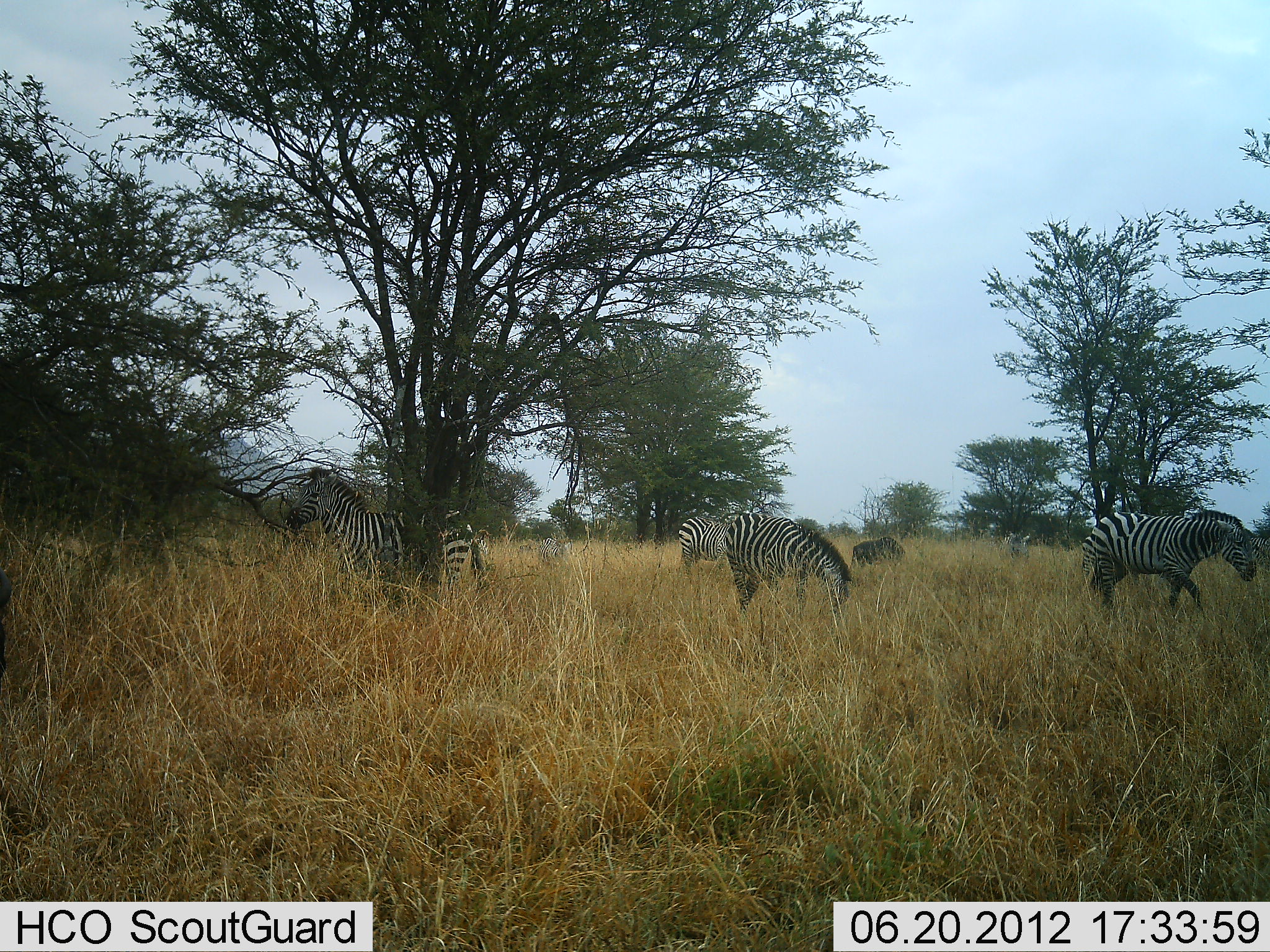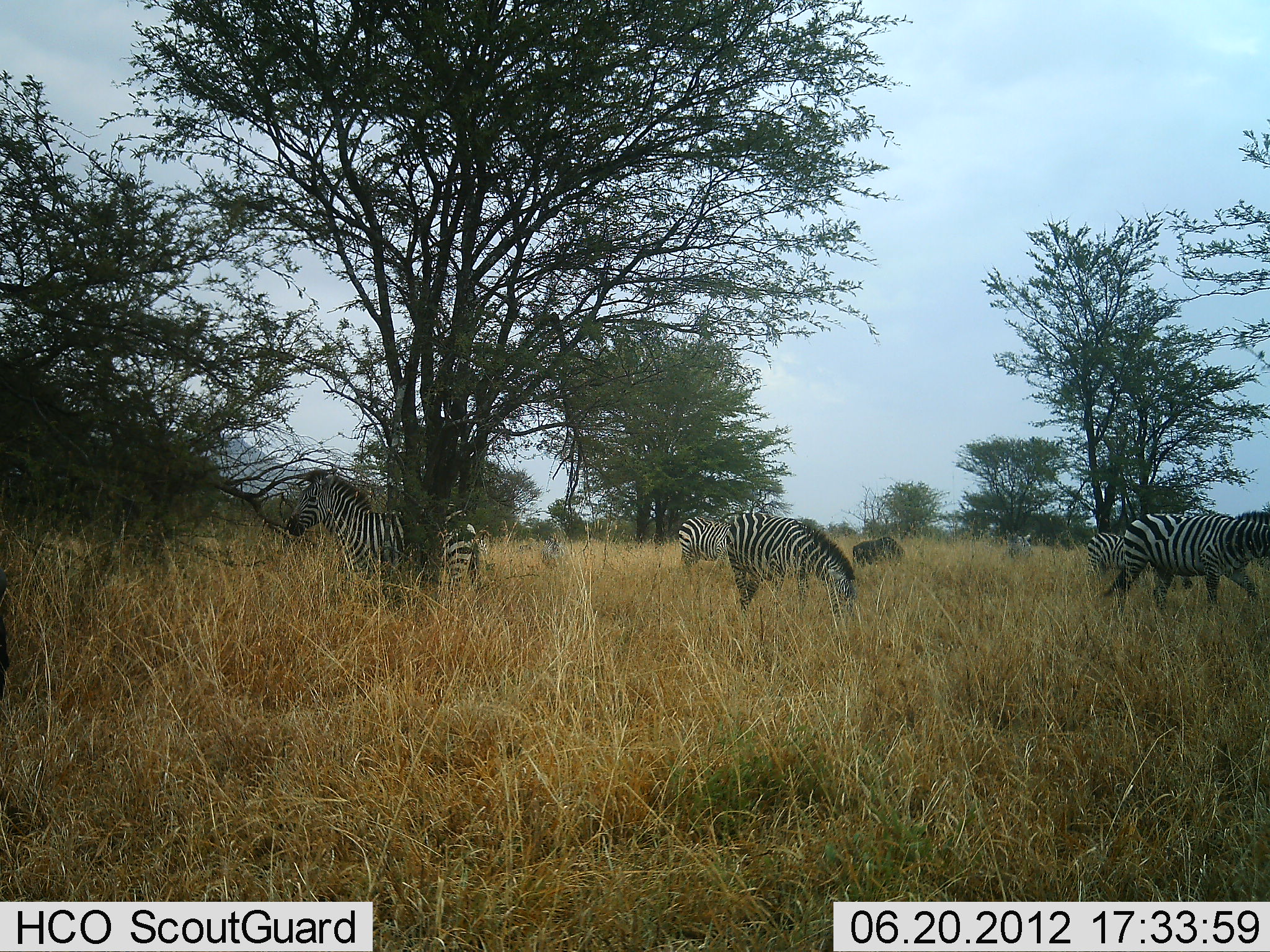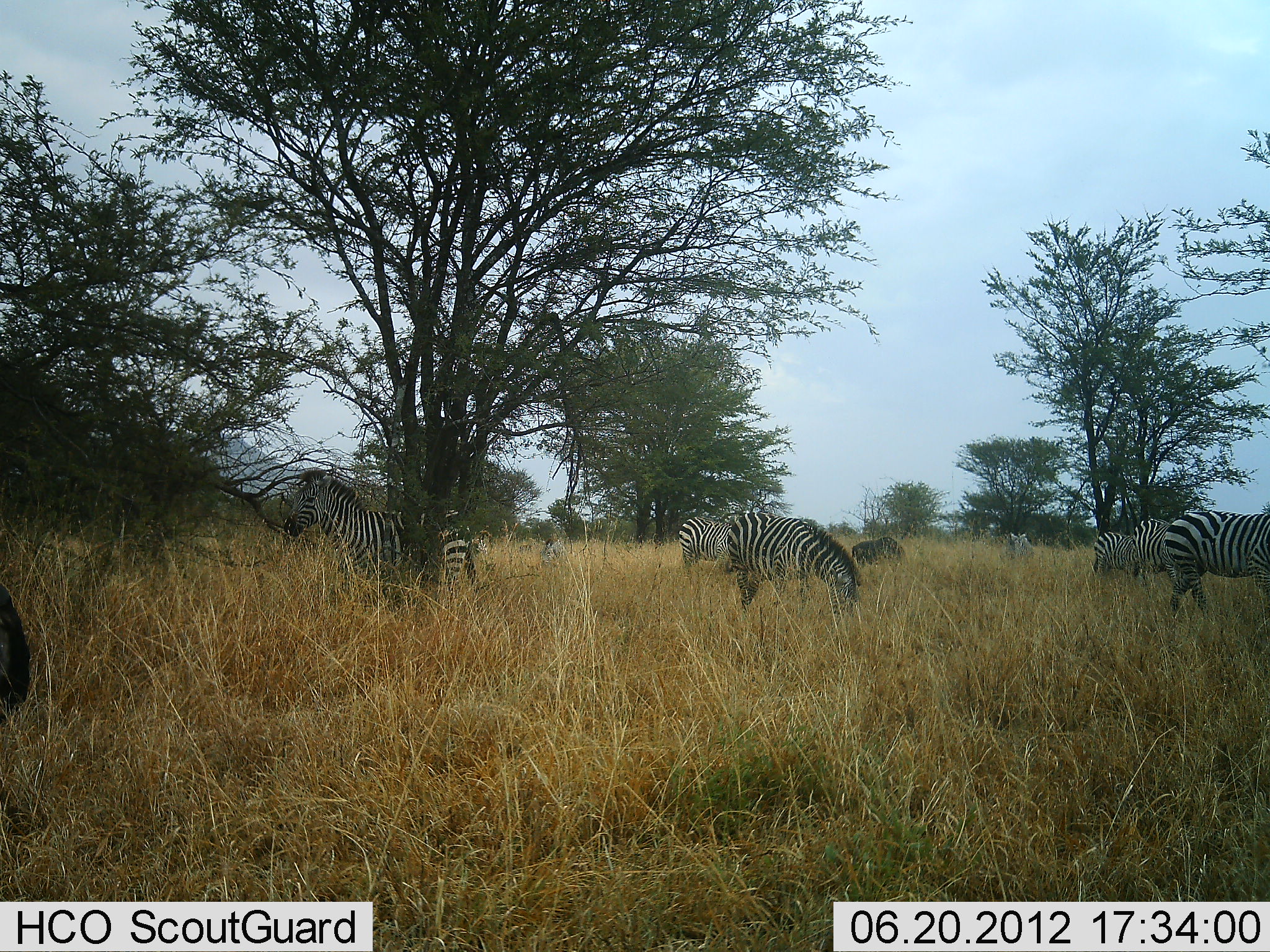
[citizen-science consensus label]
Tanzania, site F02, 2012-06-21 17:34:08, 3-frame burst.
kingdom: Animalia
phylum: Chordata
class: Mammalia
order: Perissodactyla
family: Equidae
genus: Equus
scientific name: Equus quagga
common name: plains zebra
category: zebra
Zebra (plains zebra) (Equus quagga), count 7. Behavior (volunteer vote fractions): standing 79%, resting 0%, moving 43%, interacting 0%. Young present (vote fraction): 0%. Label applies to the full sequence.